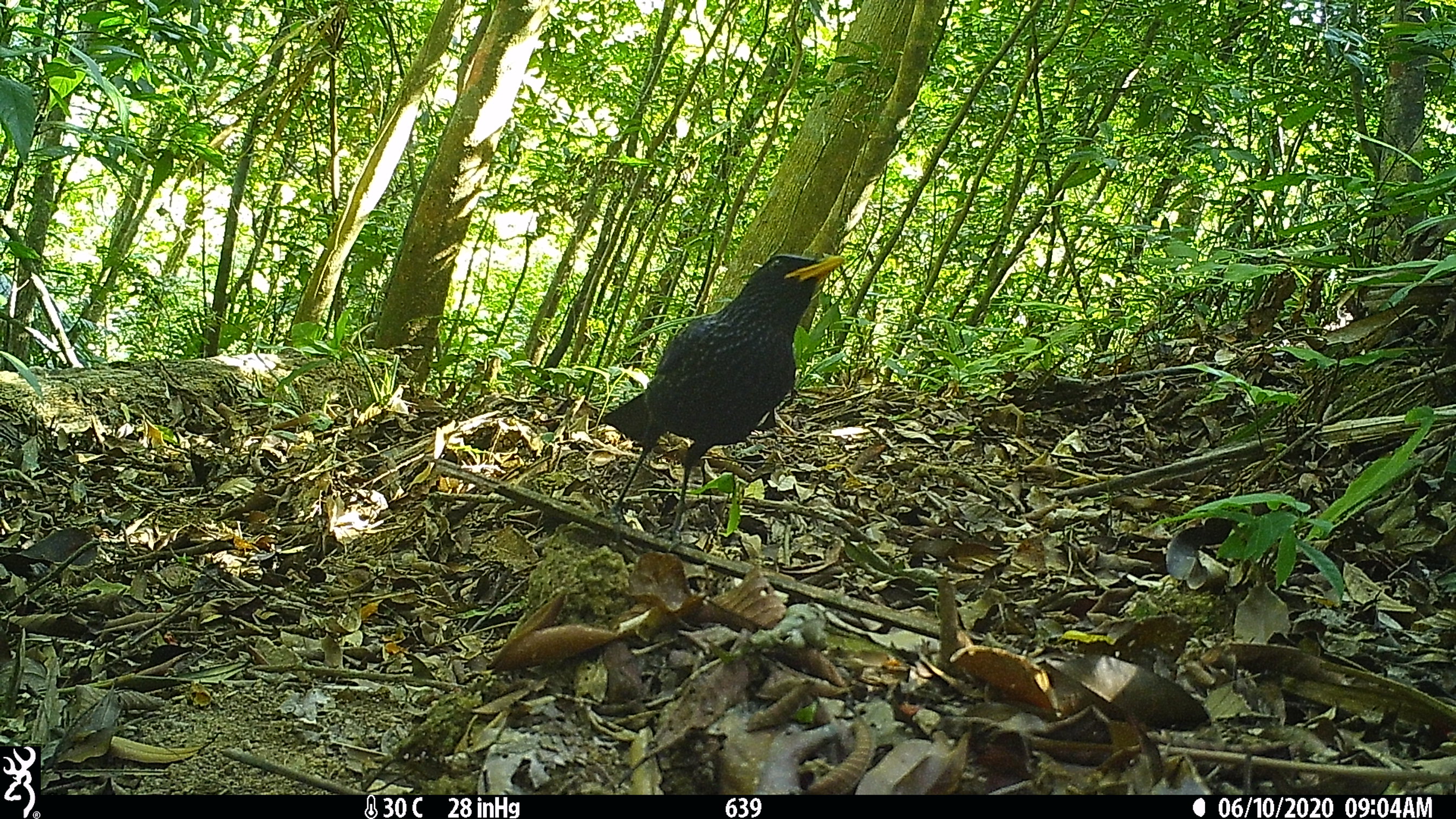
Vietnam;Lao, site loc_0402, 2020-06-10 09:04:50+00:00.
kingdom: Animalia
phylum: Chordata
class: Aves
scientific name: Aves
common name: bird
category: unidentified bird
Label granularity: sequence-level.